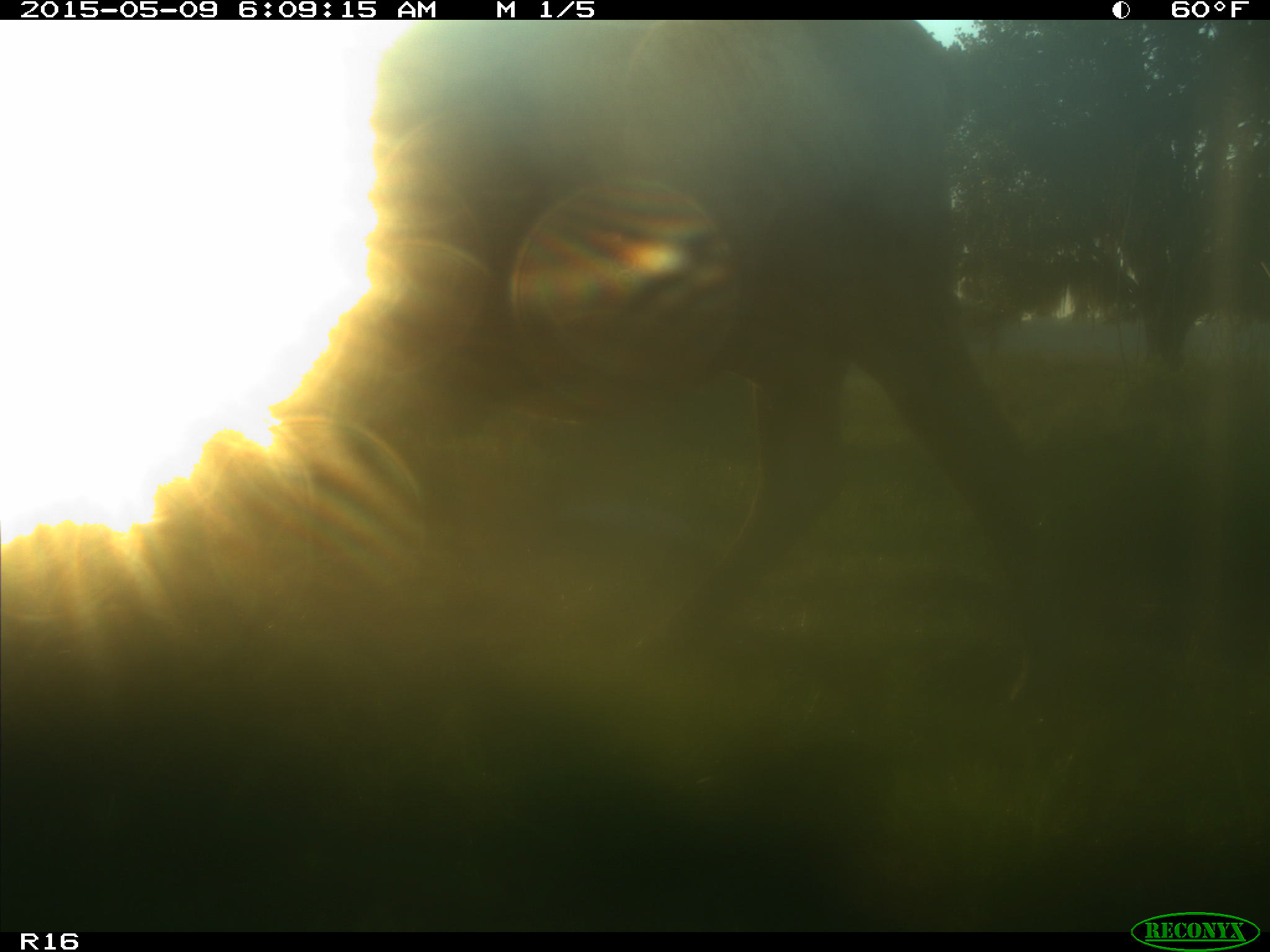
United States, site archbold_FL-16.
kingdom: Animalia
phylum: Chordata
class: Mammalia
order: Artiodactyla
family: Bovidae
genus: Bos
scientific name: Bos taurus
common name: domestic cow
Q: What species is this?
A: Bos taurus (domestic cow).